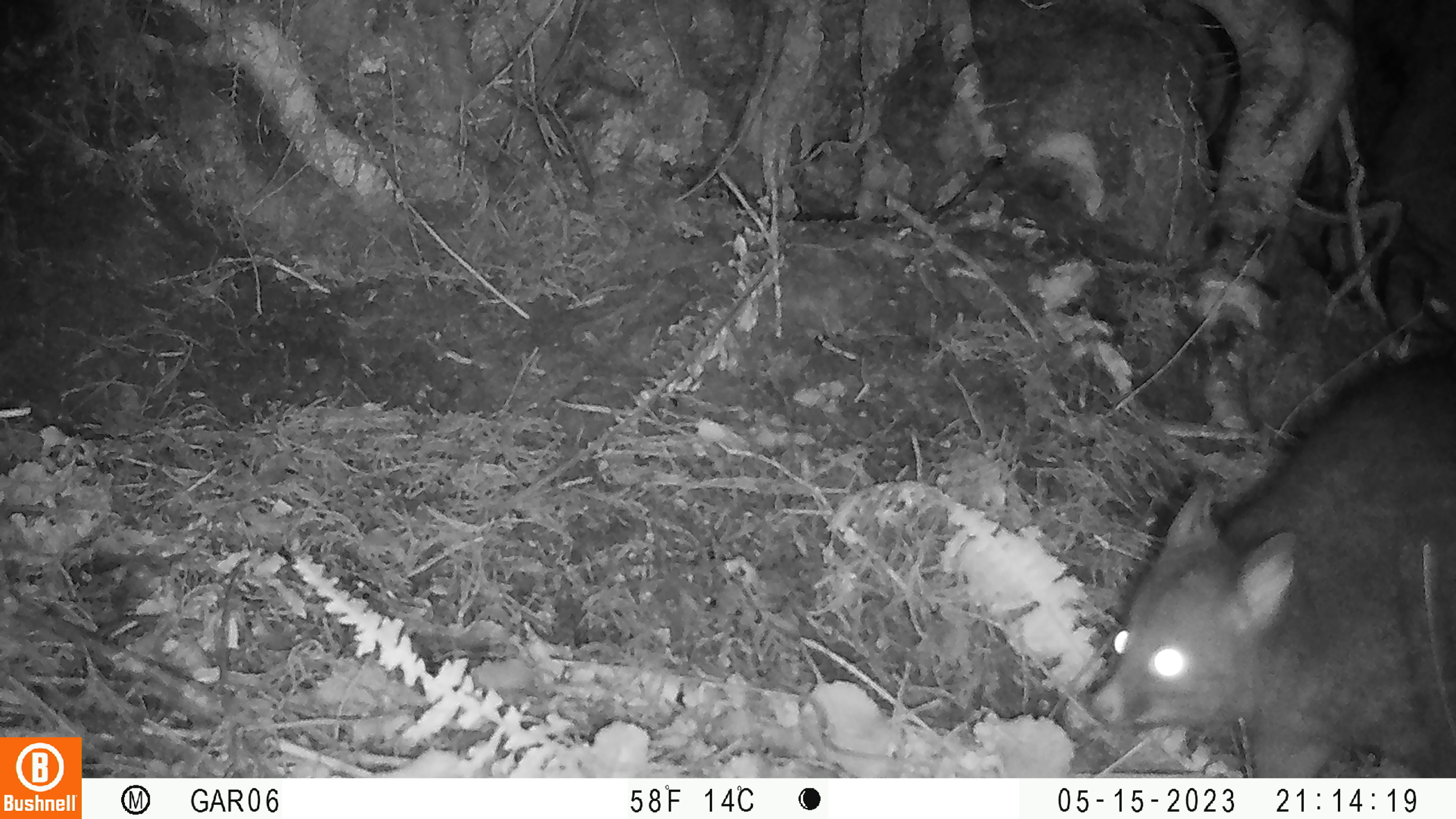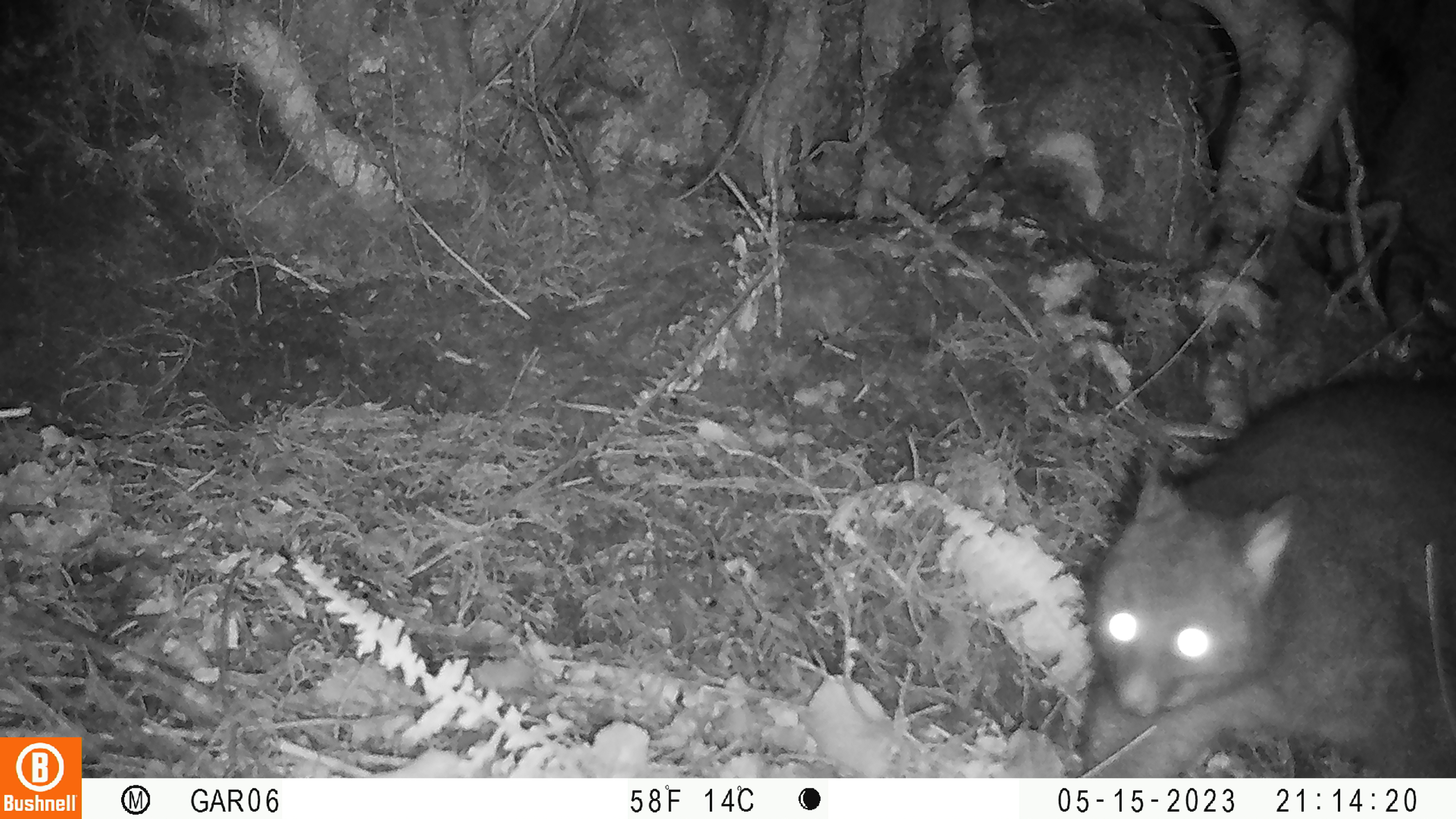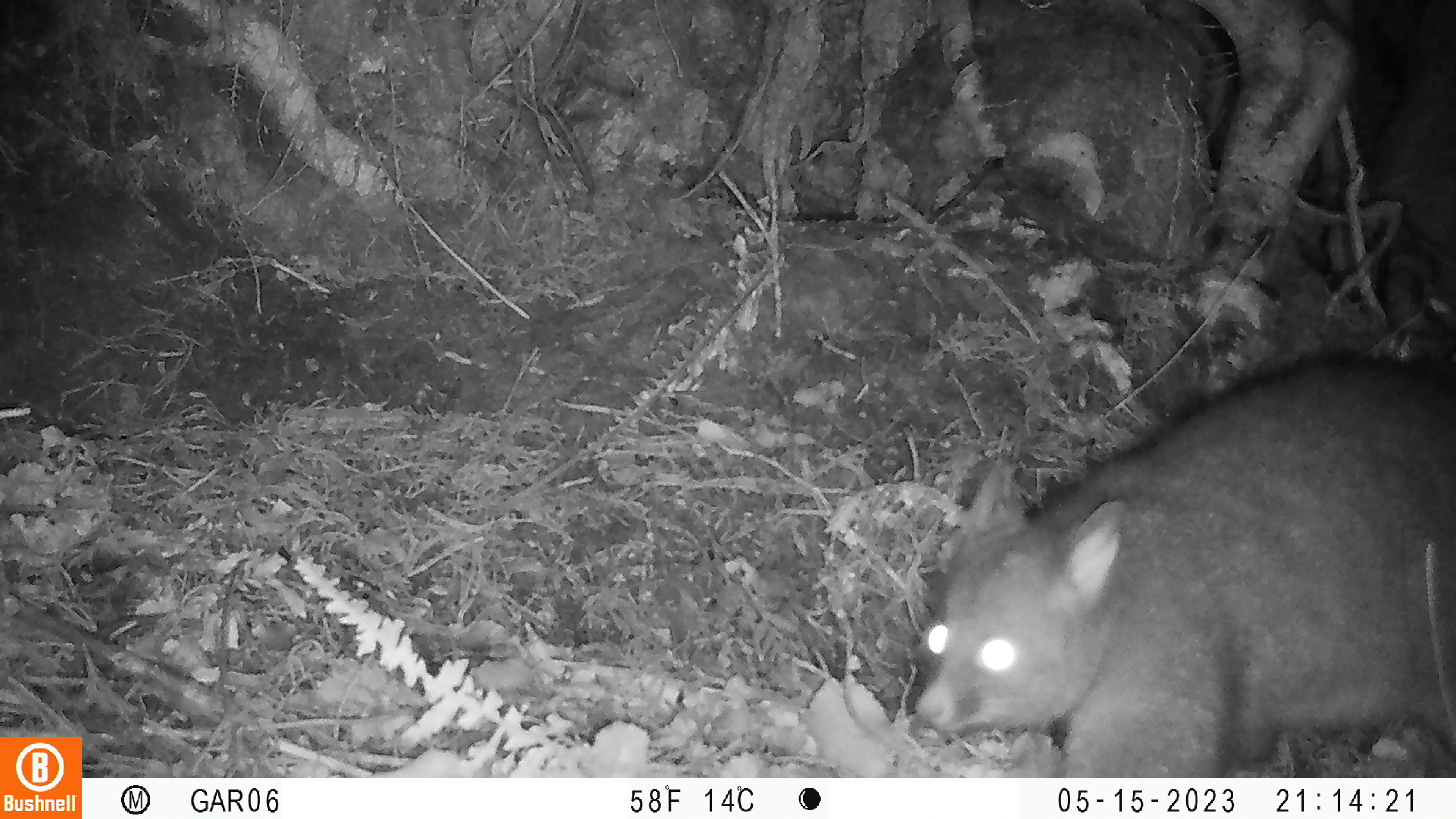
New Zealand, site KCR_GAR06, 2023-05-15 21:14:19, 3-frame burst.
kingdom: Animalia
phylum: Chordata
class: Mammalia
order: Diprotodontia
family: Phalangeridae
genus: Trichosurus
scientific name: Trichosurus vulpecula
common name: common brushtail possum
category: possum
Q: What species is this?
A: Possum (common brushtail possum) (Trichosurus vulpecula).